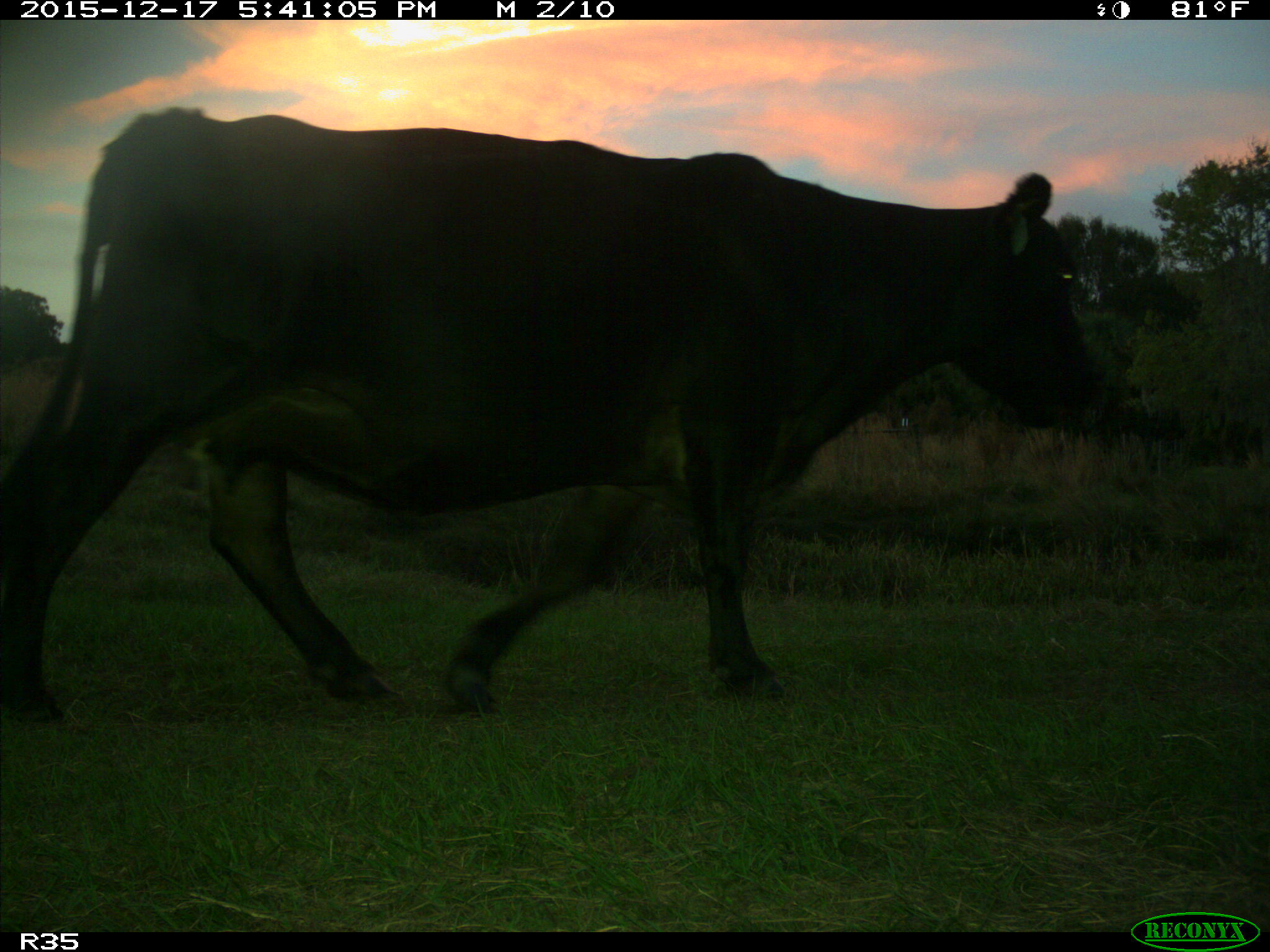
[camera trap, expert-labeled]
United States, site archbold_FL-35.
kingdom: Animalia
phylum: Chordata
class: Mammalia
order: Artiodactyla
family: Bovidae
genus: Bos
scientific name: Bos taurus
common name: domestic cow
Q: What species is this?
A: Bos taurus (domestic cow).